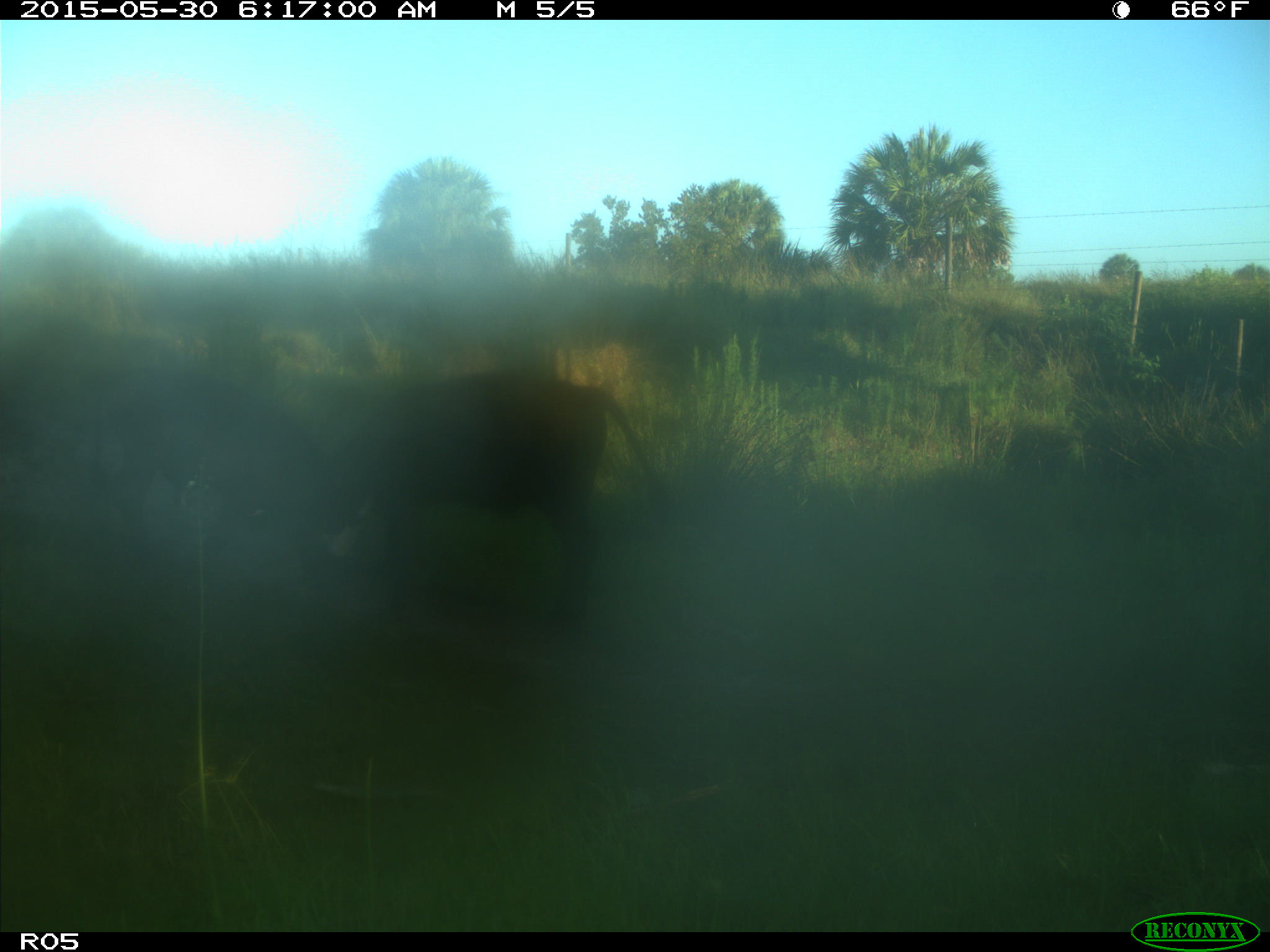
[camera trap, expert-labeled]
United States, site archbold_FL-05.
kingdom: Animalia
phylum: Chordata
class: Mammalia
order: Artiodactyla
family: Bovidae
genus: Bos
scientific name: Bos taurus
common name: domestic cow